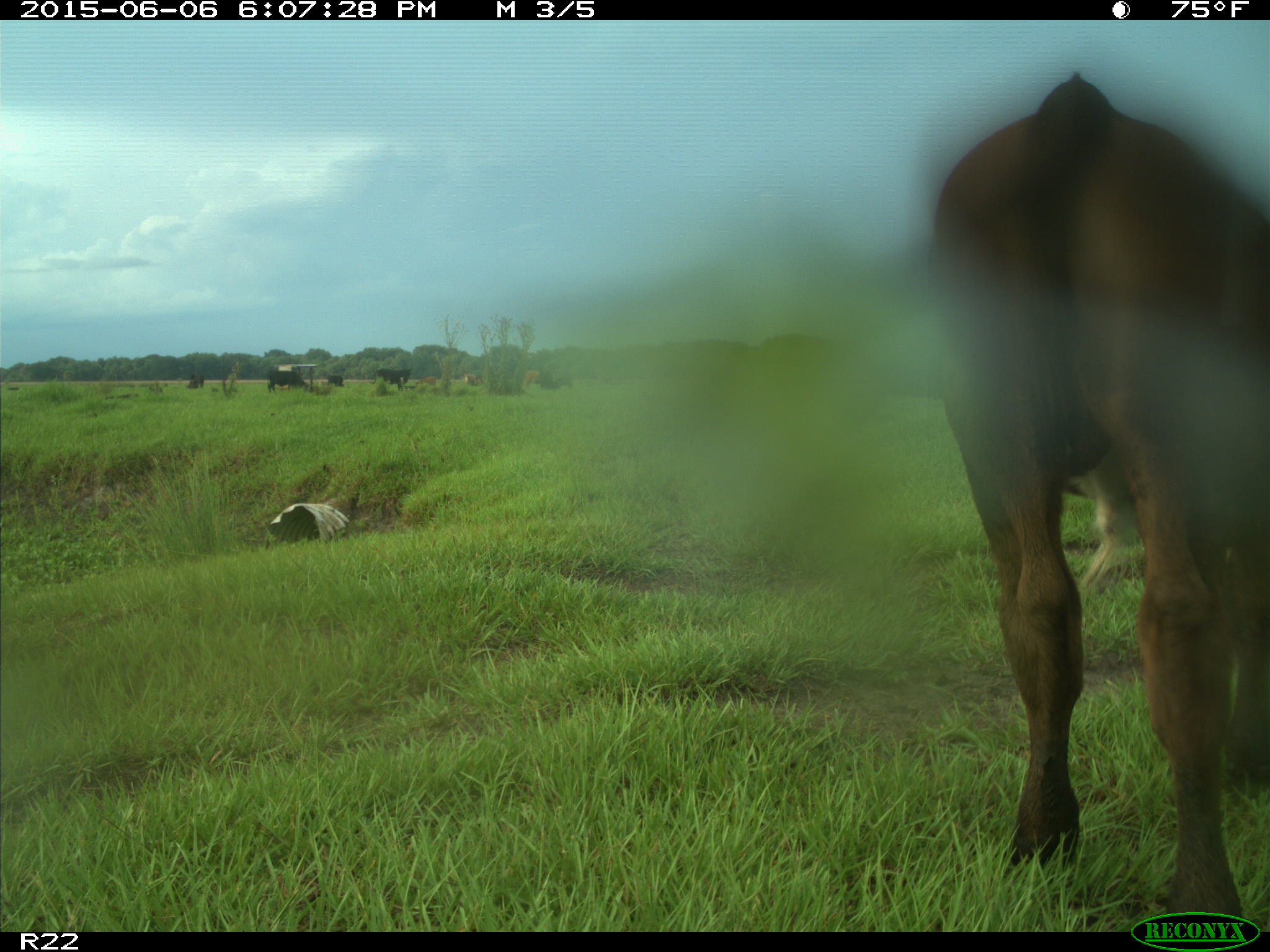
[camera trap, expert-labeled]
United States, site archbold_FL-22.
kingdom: Animalia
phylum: Chordata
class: Mammalia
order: Artiodactyla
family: Bovidae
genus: Bos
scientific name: Bos taurus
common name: domestic cow